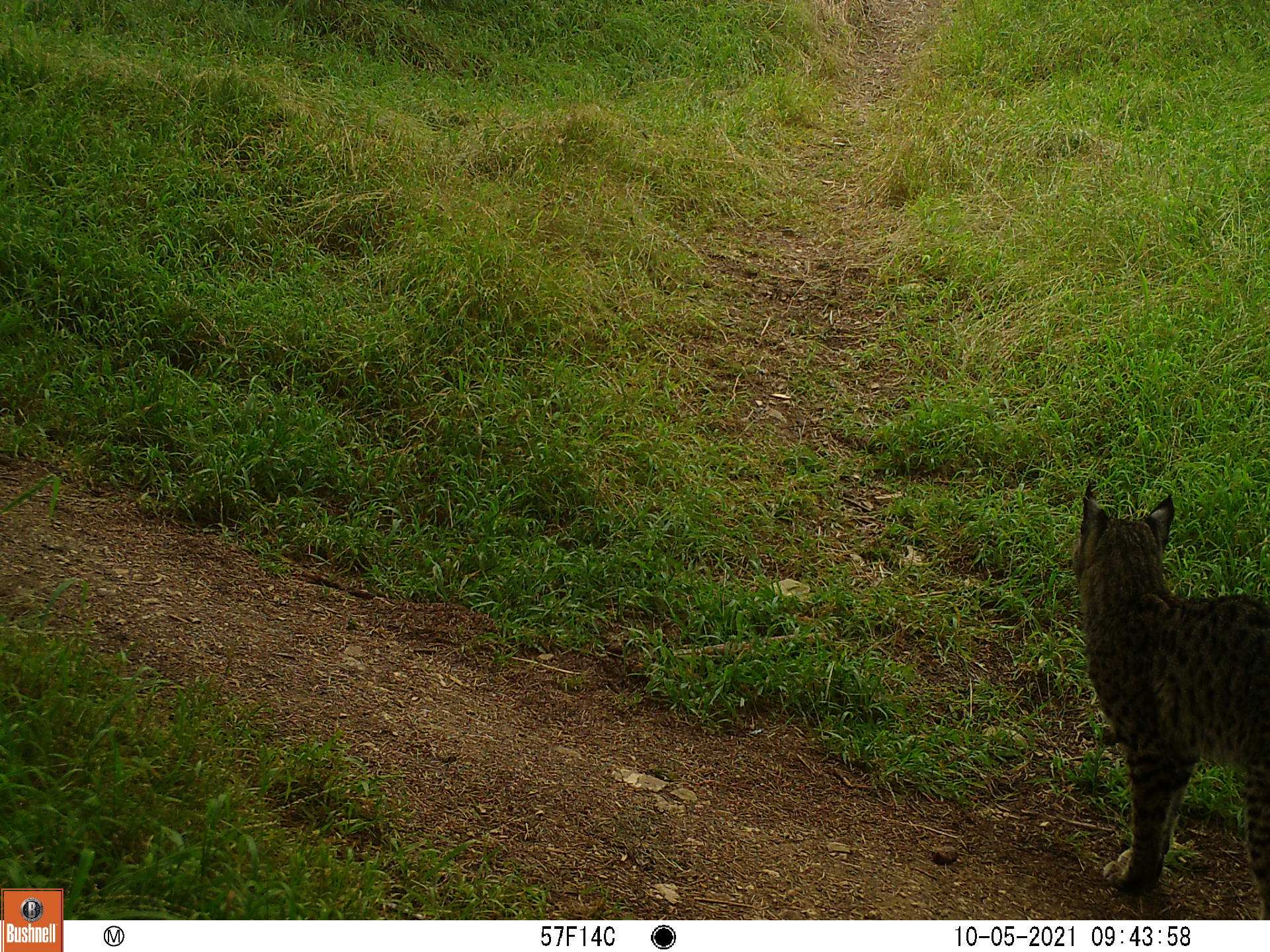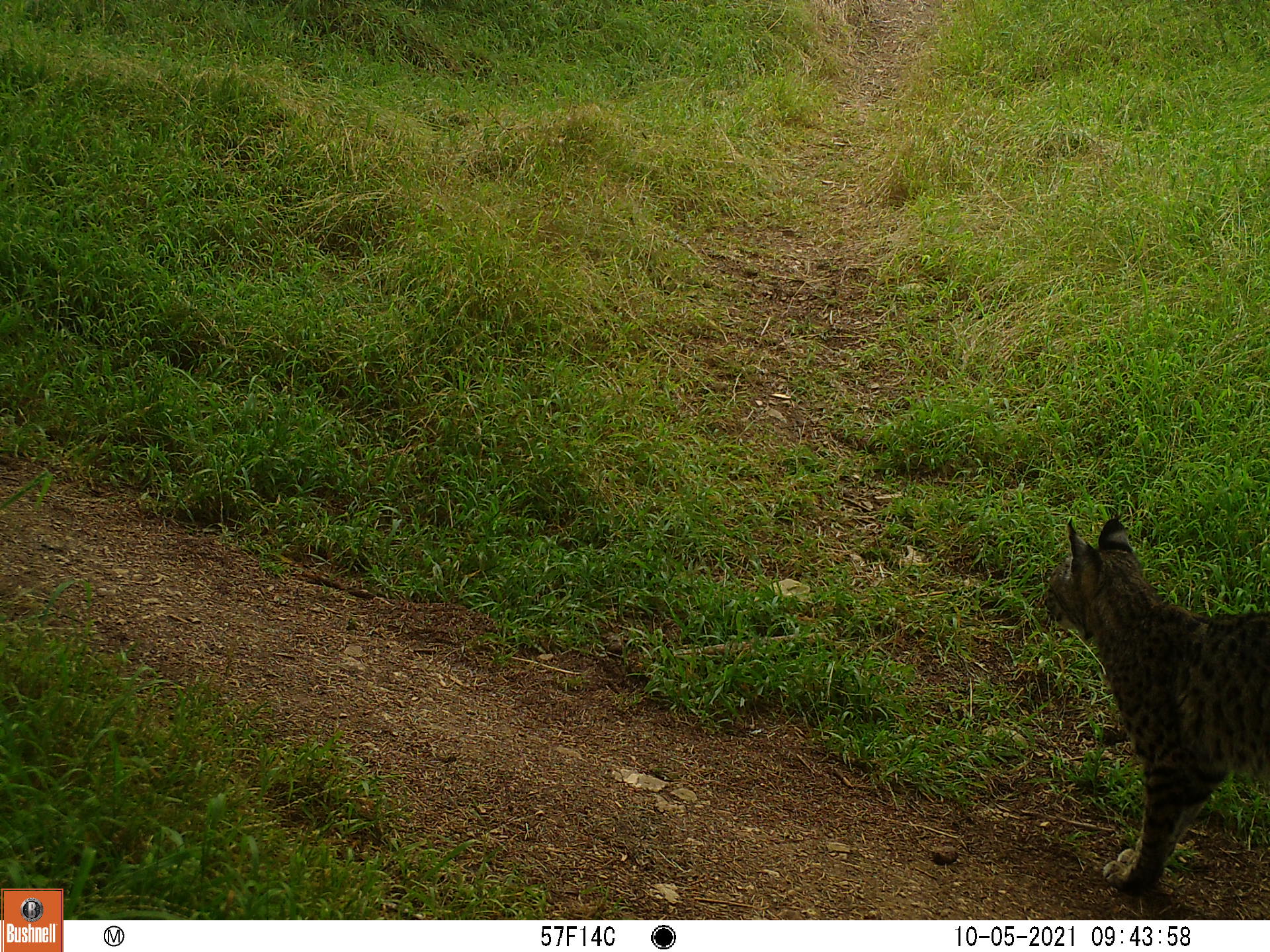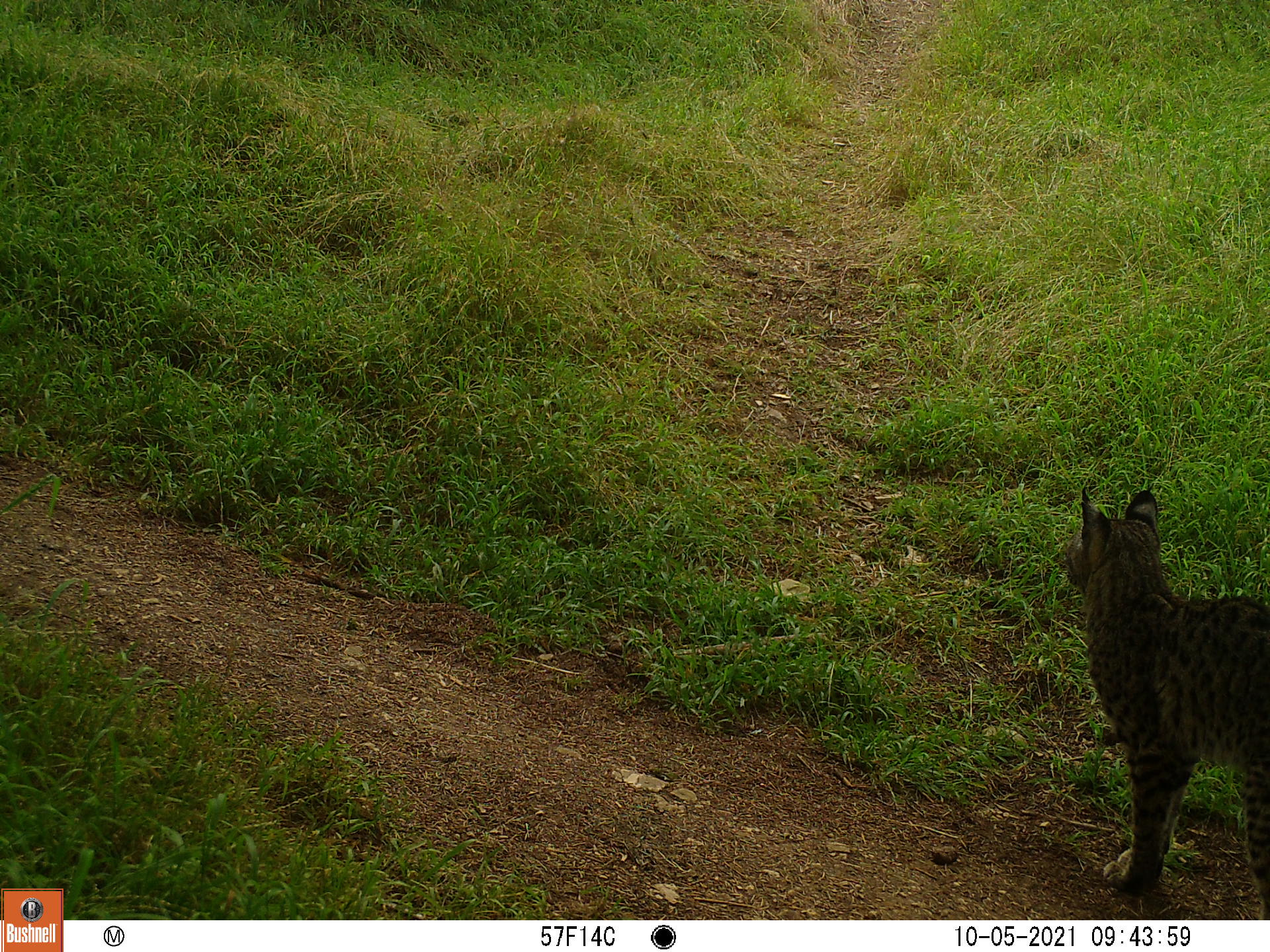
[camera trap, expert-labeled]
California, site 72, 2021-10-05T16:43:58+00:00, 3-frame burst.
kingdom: Animalia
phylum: Chordata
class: Mammalia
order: Carnivora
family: Felidae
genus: Lynx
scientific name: Lynx rufus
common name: bobcat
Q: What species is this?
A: Bobcat (Lynx rufus).